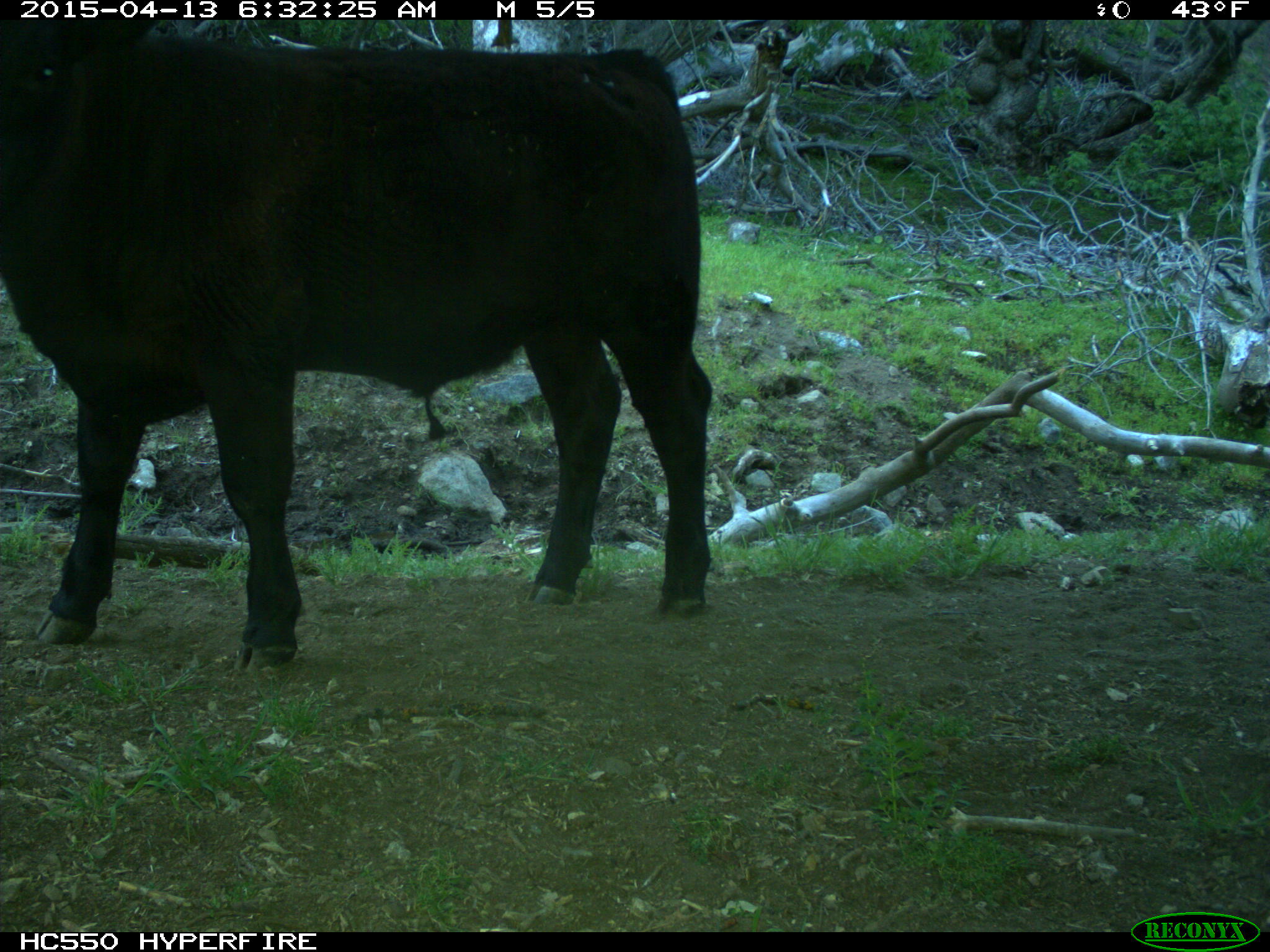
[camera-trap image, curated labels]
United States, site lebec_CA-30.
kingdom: Animalia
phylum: Chordata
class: Mammalia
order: Artiodactyla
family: Bovidae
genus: Bos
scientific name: Bos taurus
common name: domestic cow